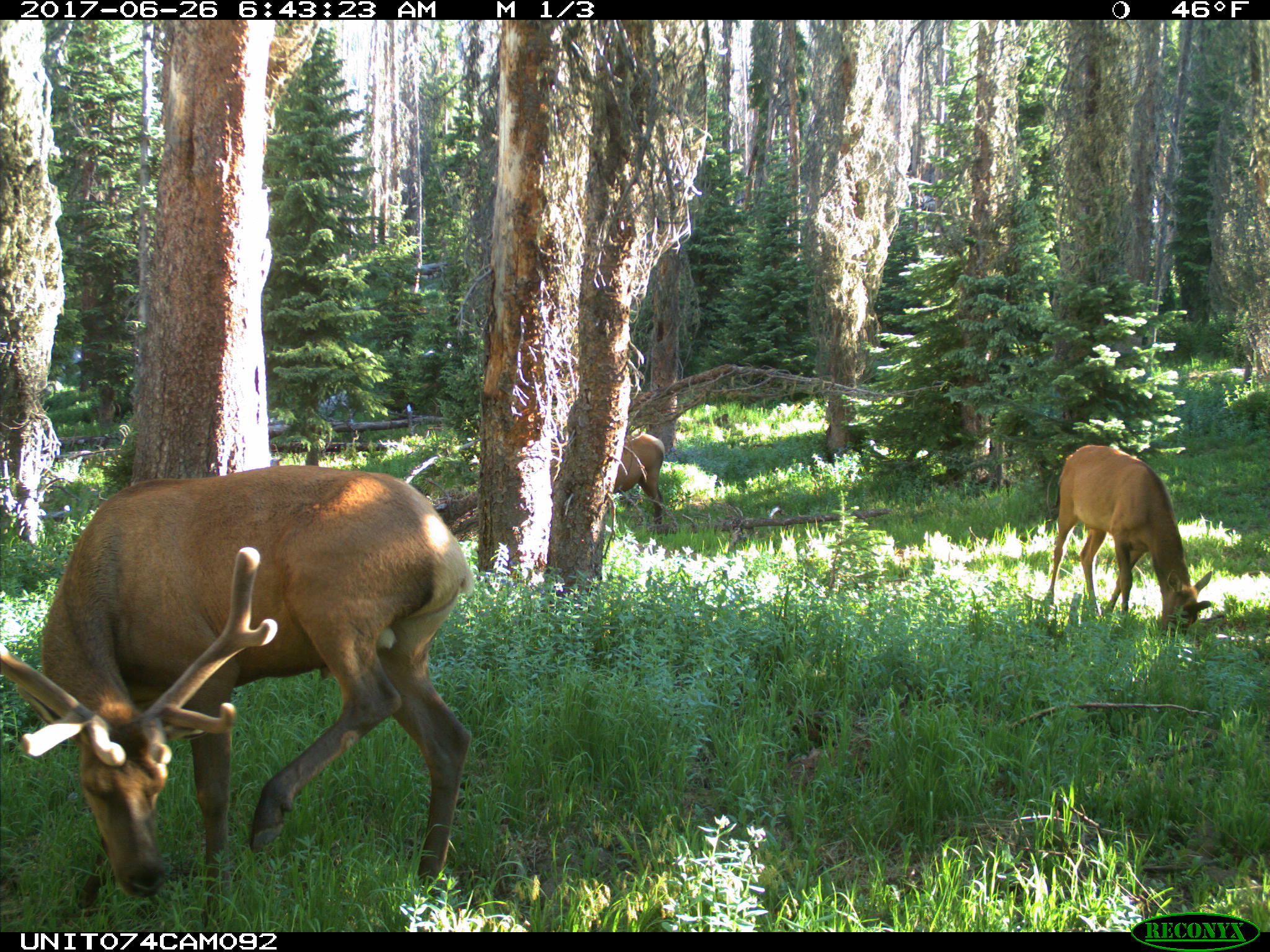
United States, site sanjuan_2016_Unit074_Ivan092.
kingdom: Animalia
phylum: Chordata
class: Mammalia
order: Artiodactyla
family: Cervidae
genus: Cervus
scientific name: Cervus elaphus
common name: red deer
Cervus elaphus (red deer).